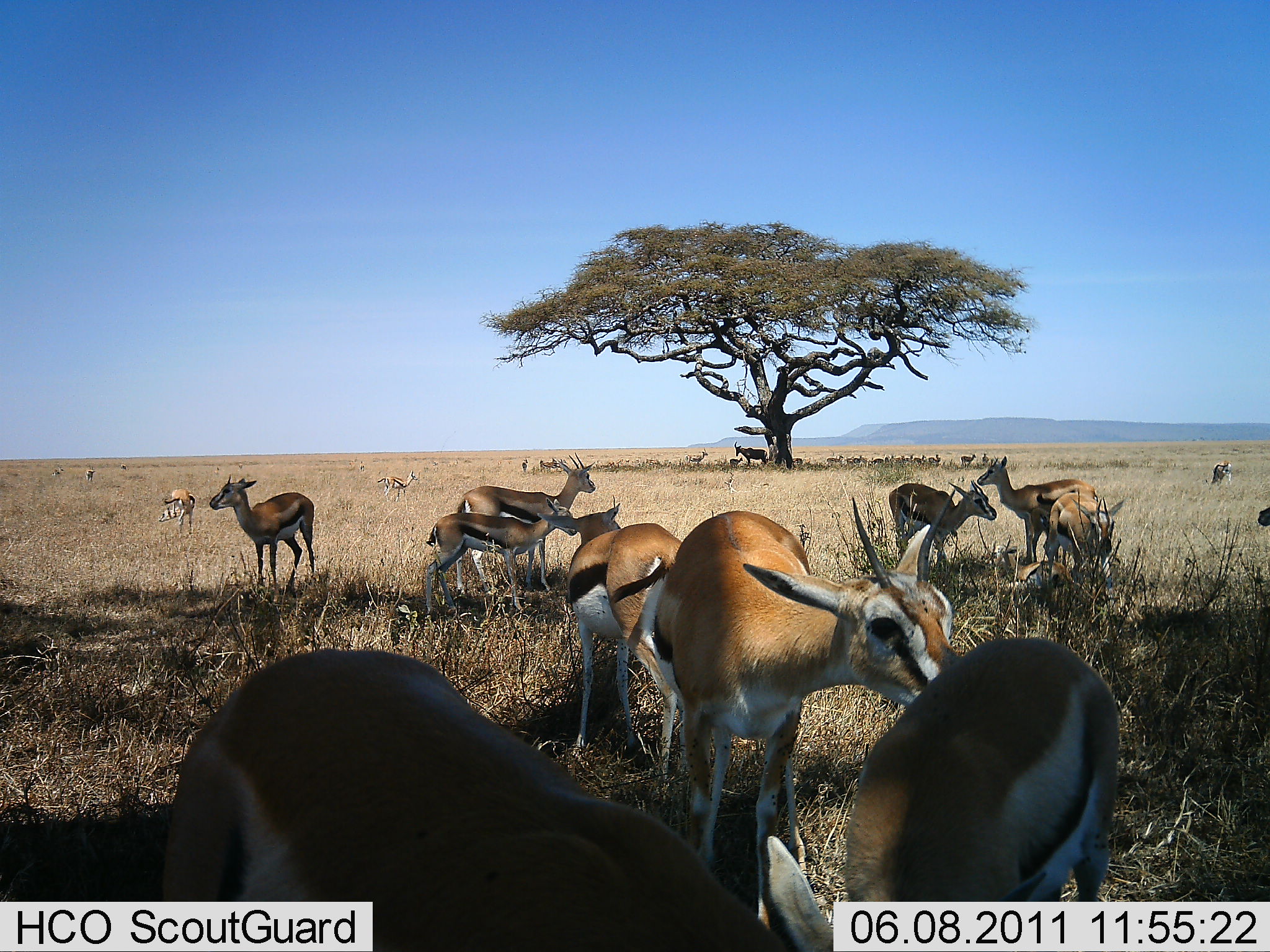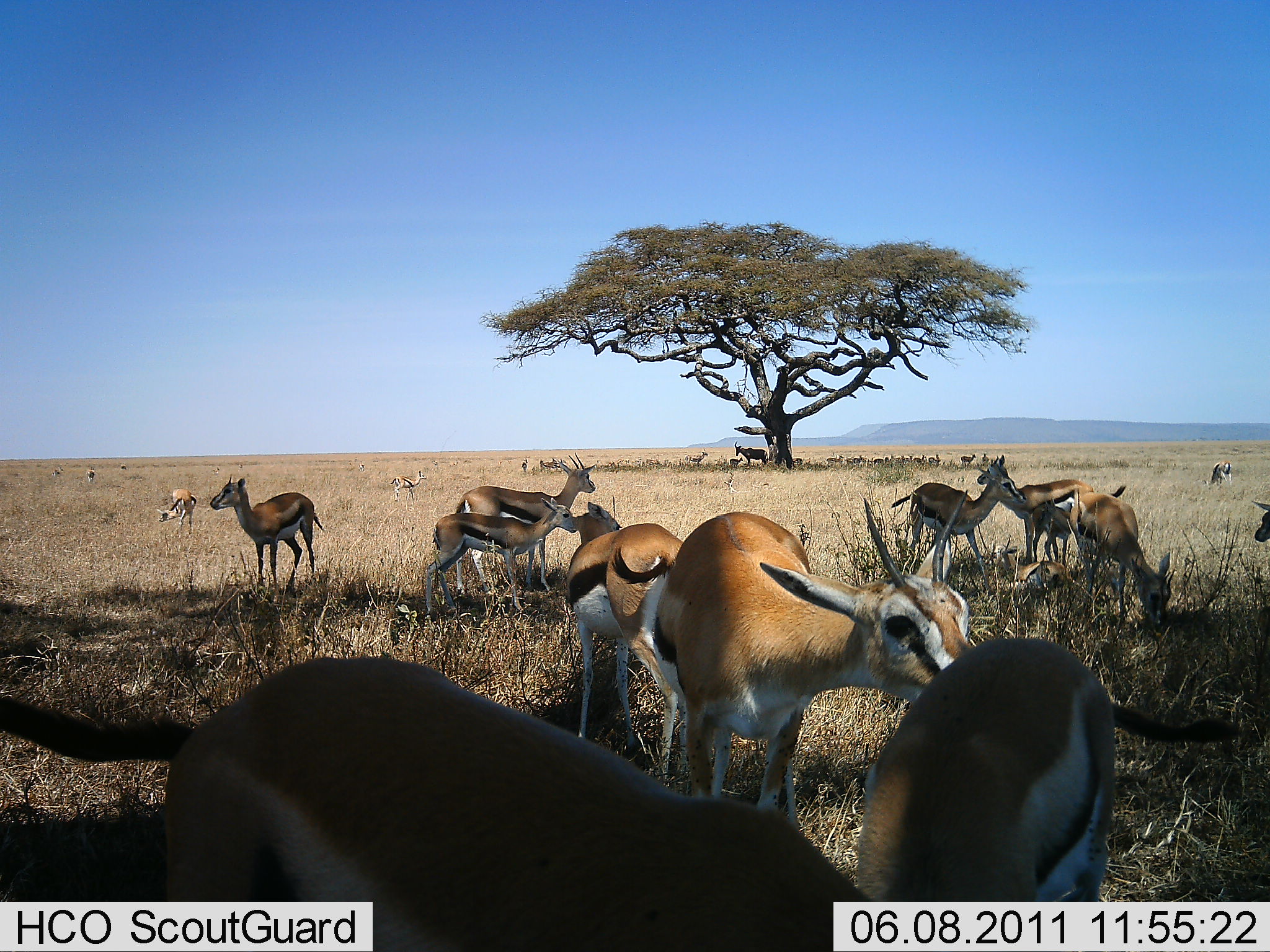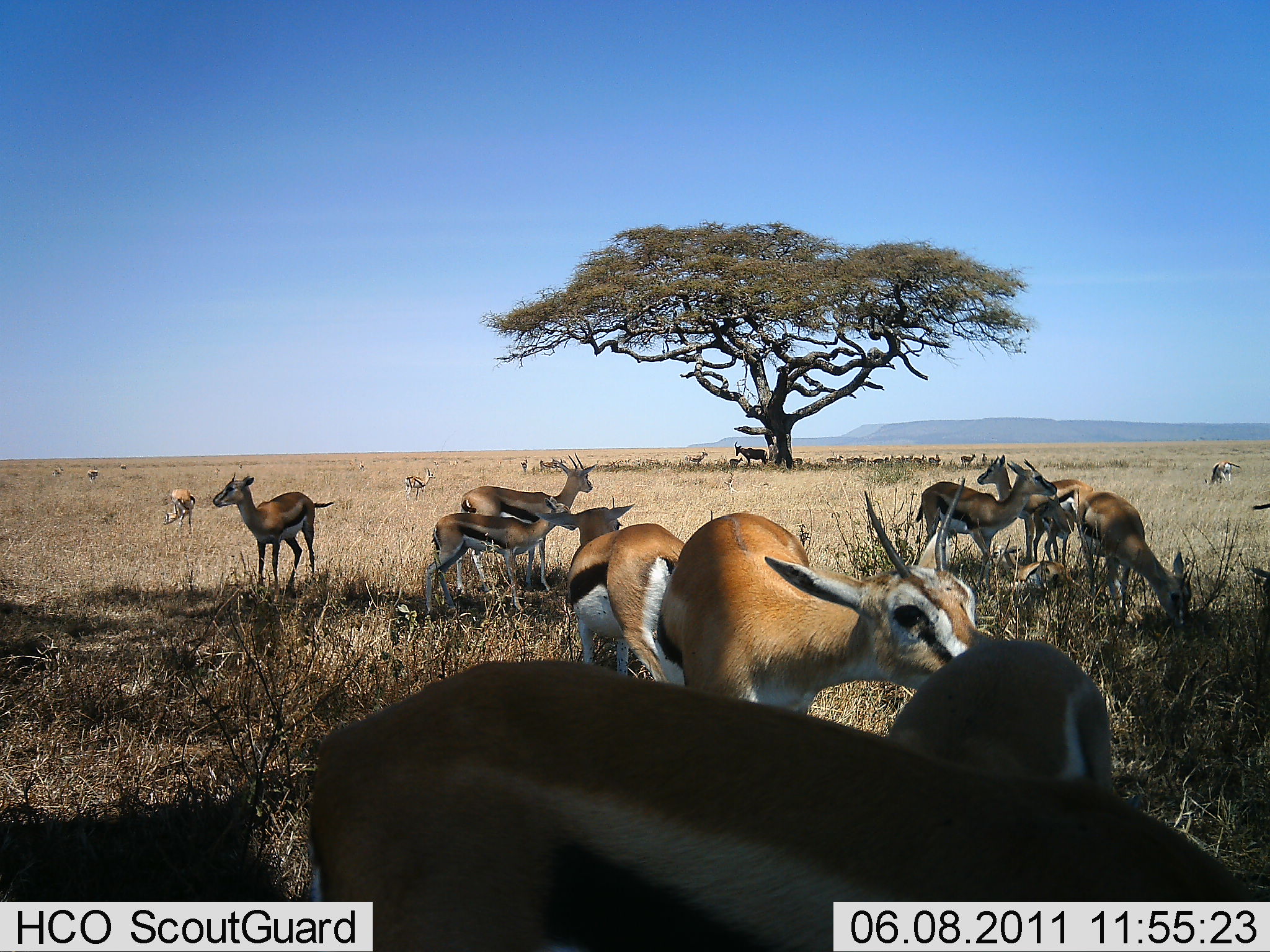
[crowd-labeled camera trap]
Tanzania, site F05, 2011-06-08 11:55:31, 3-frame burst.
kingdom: Animalia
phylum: Chordata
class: Mammalia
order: Artiodactyla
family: Bovidae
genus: Eudorcas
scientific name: Eudorcas thomsonii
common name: thomson's gazelle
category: gazellethomsons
Gazellethomsons (thomson's gazelle) (Eudorcas thomsonii), count 11-50. Behavior (volunteer vote fractions): standing 93%, resting 14%, moving 21%, interacting 29%. Young present (vote fraction): 43%. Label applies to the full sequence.